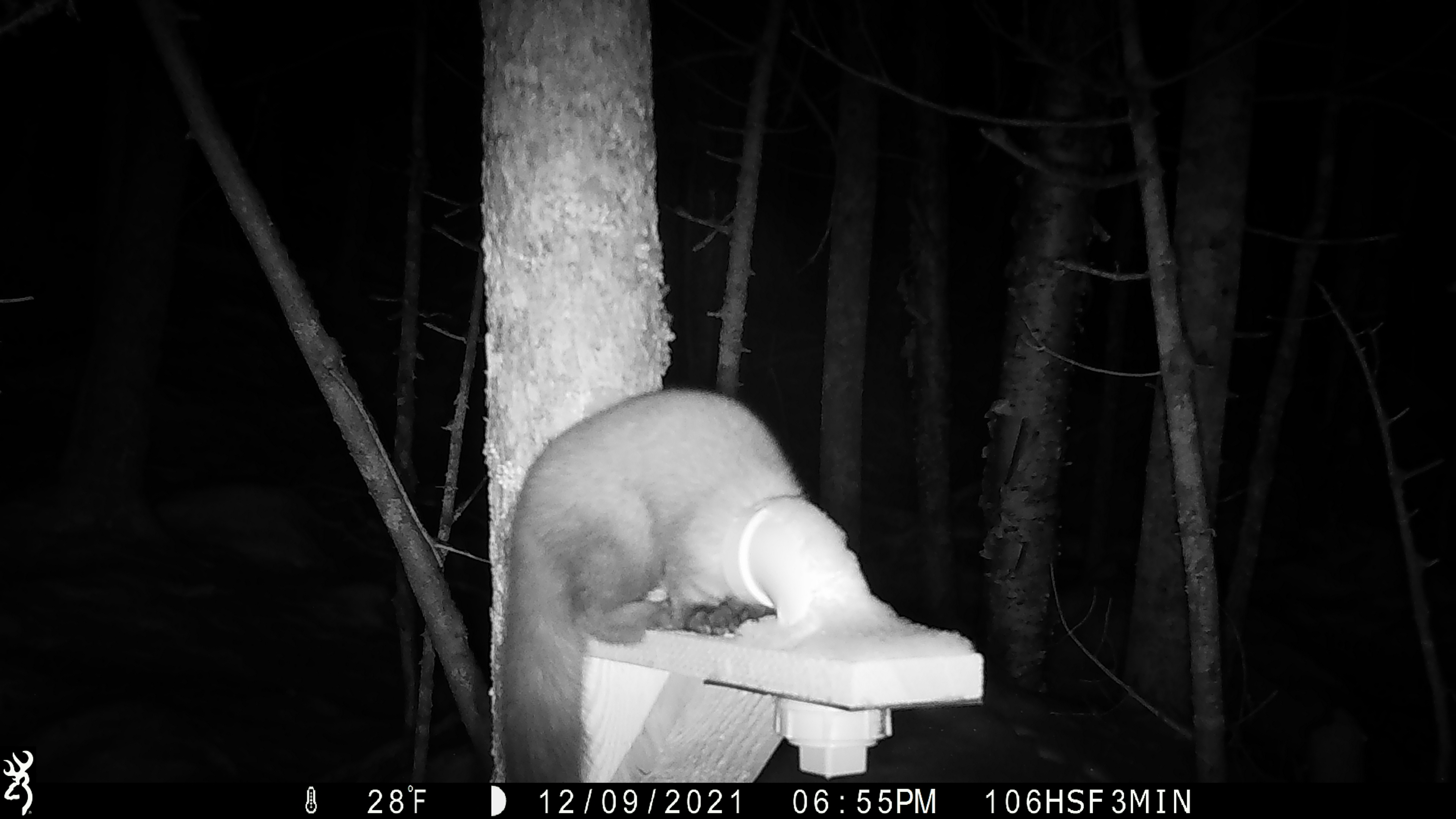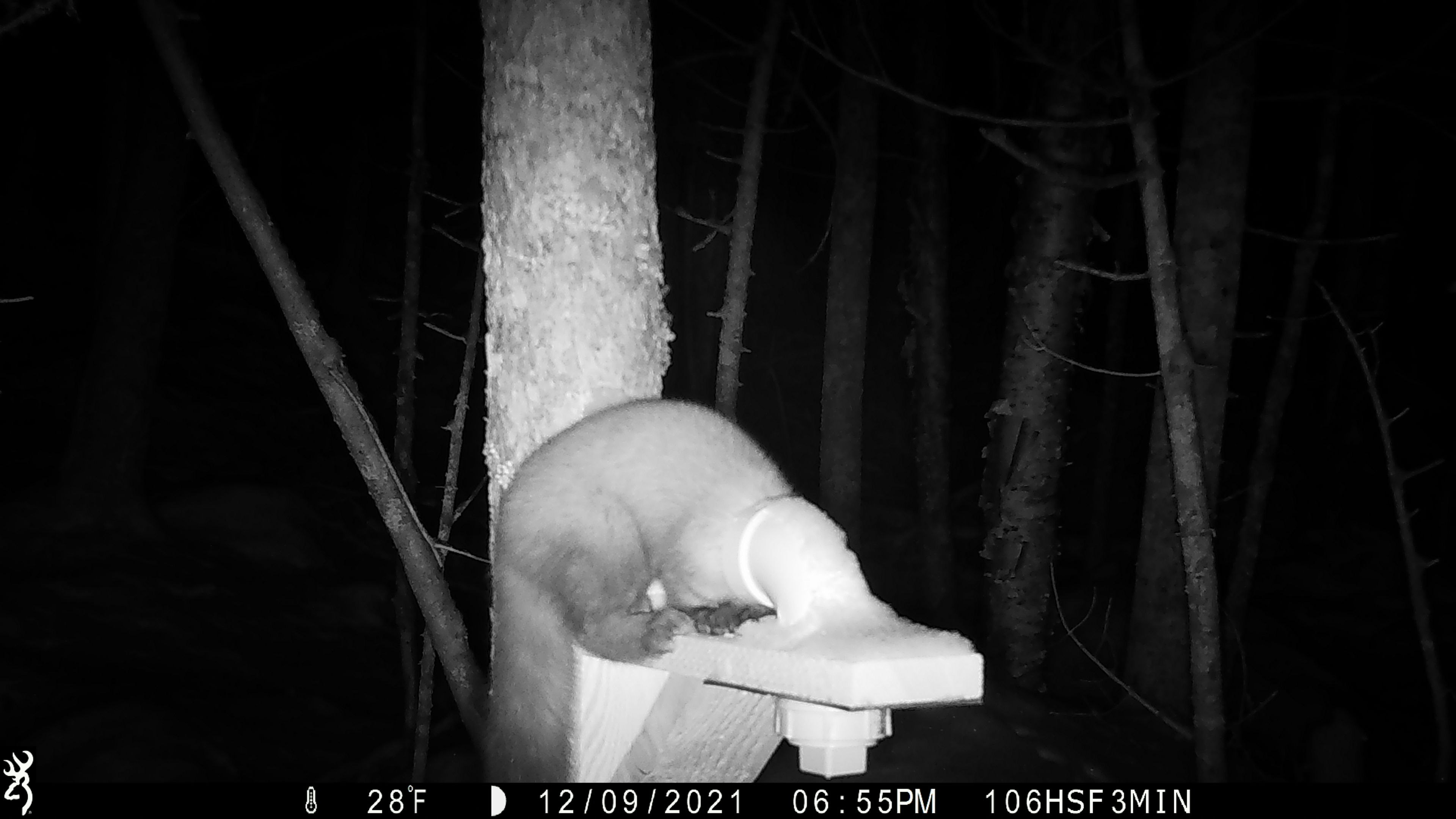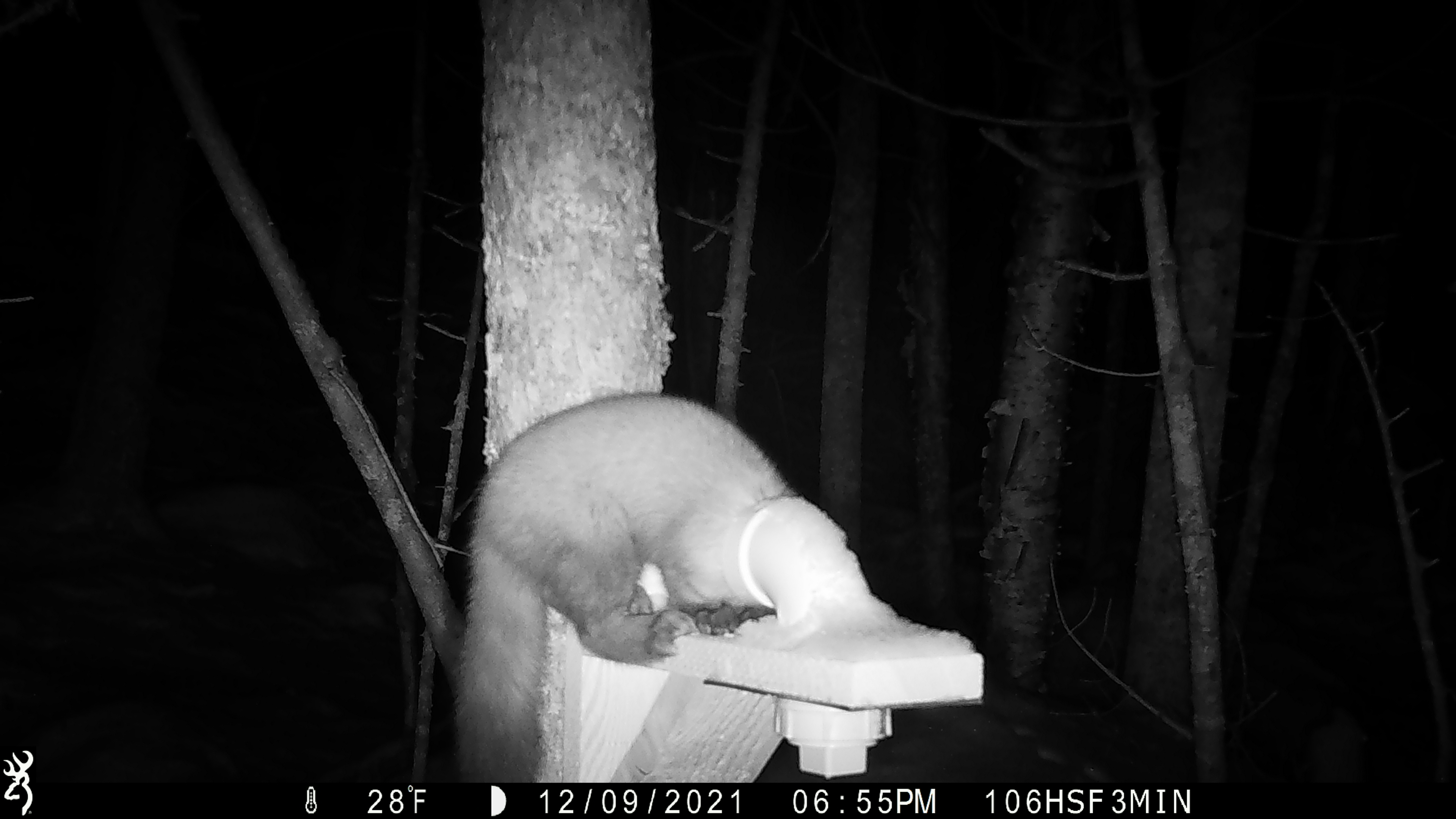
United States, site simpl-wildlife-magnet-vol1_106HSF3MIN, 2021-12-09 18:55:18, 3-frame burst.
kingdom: Animalia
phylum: Chordata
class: Mammalia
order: Carnivora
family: Mustelidae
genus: Martes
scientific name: Martes americana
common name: american marten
American marten (Martes americana).